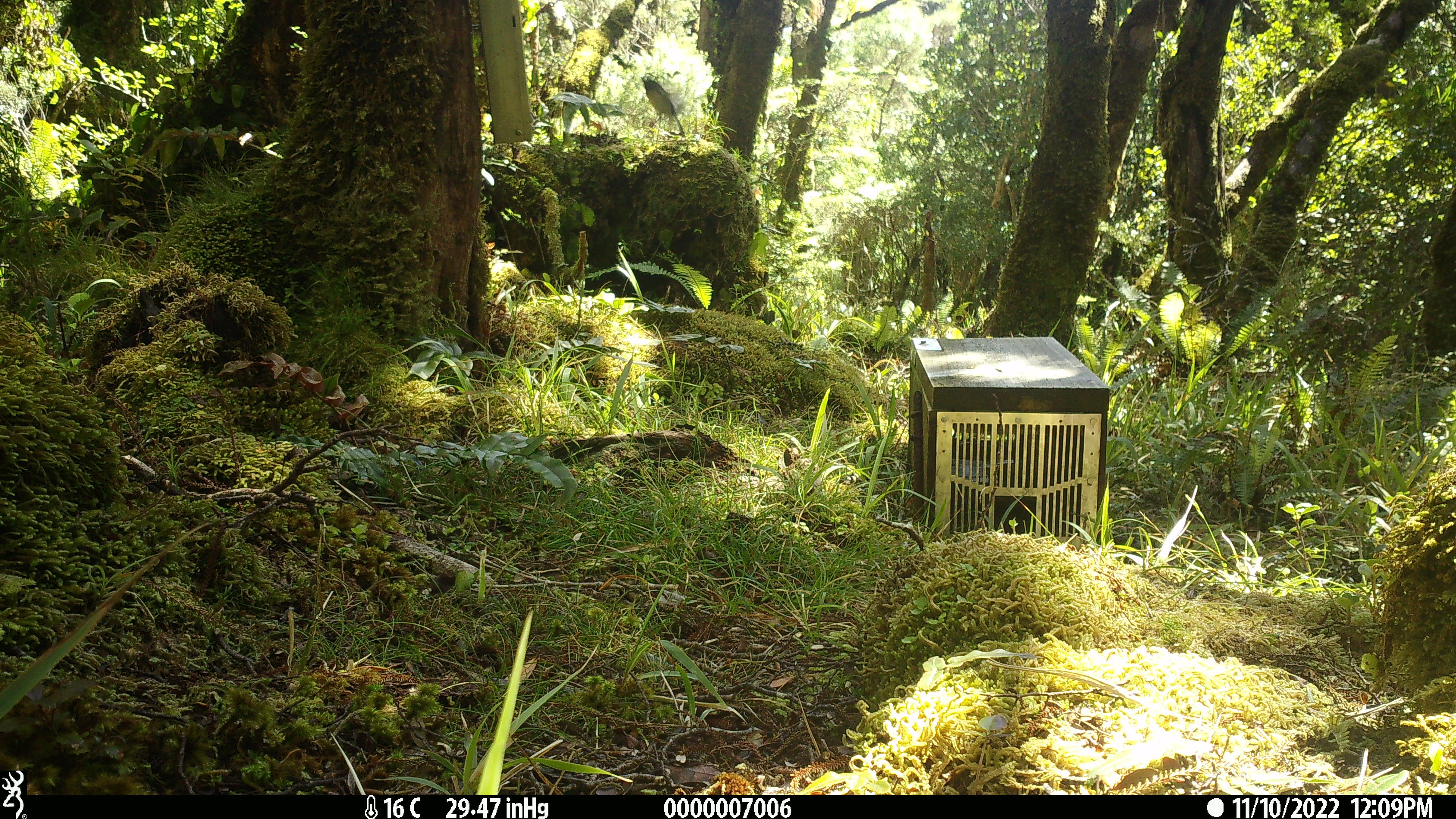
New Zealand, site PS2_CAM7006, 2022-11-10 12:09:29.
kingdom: Animalia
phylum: Chordata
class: Aves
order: Passeriformes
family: Petroicidae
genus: Petroica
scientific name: Petroica macrocephala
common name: tomtit